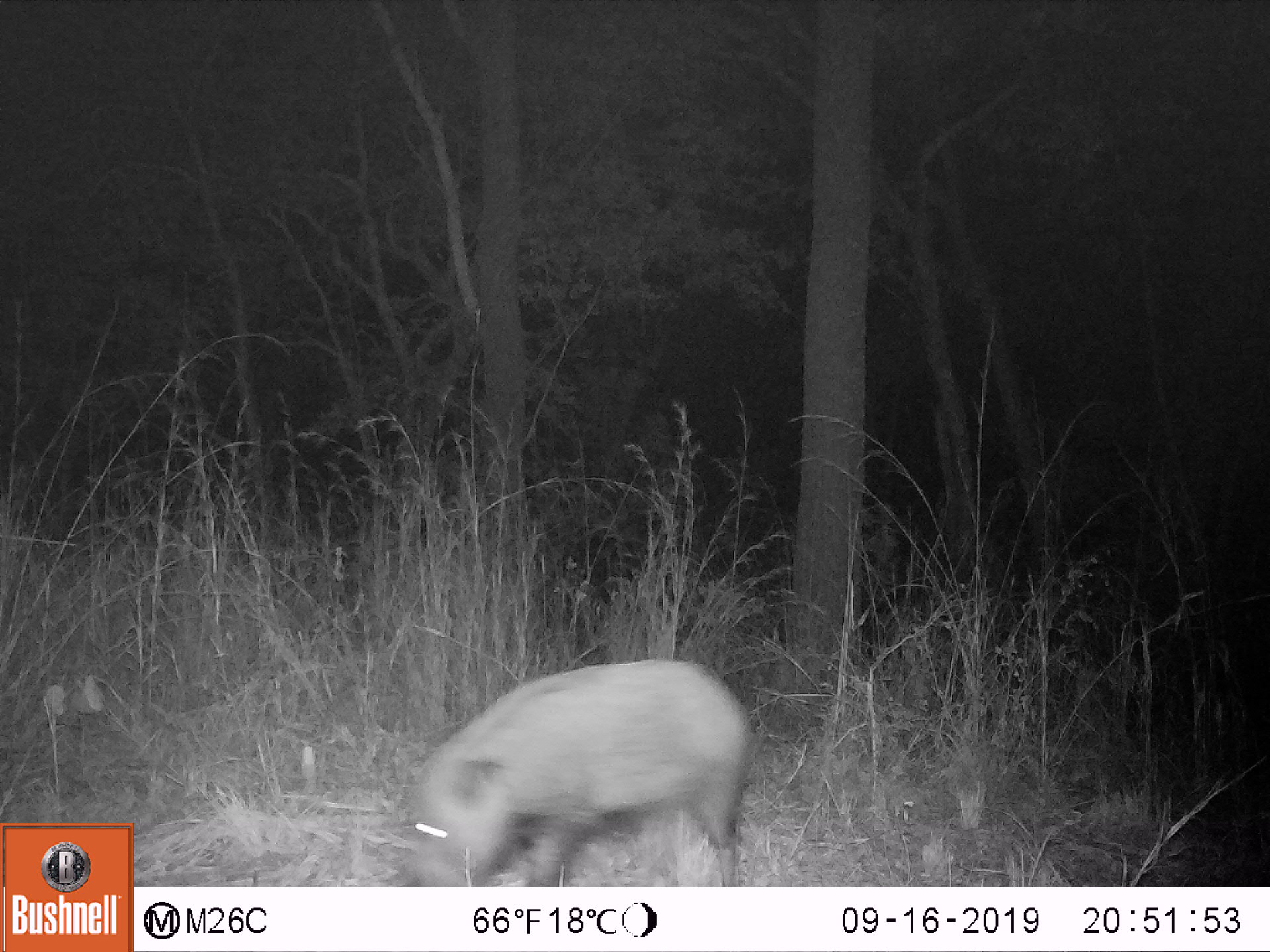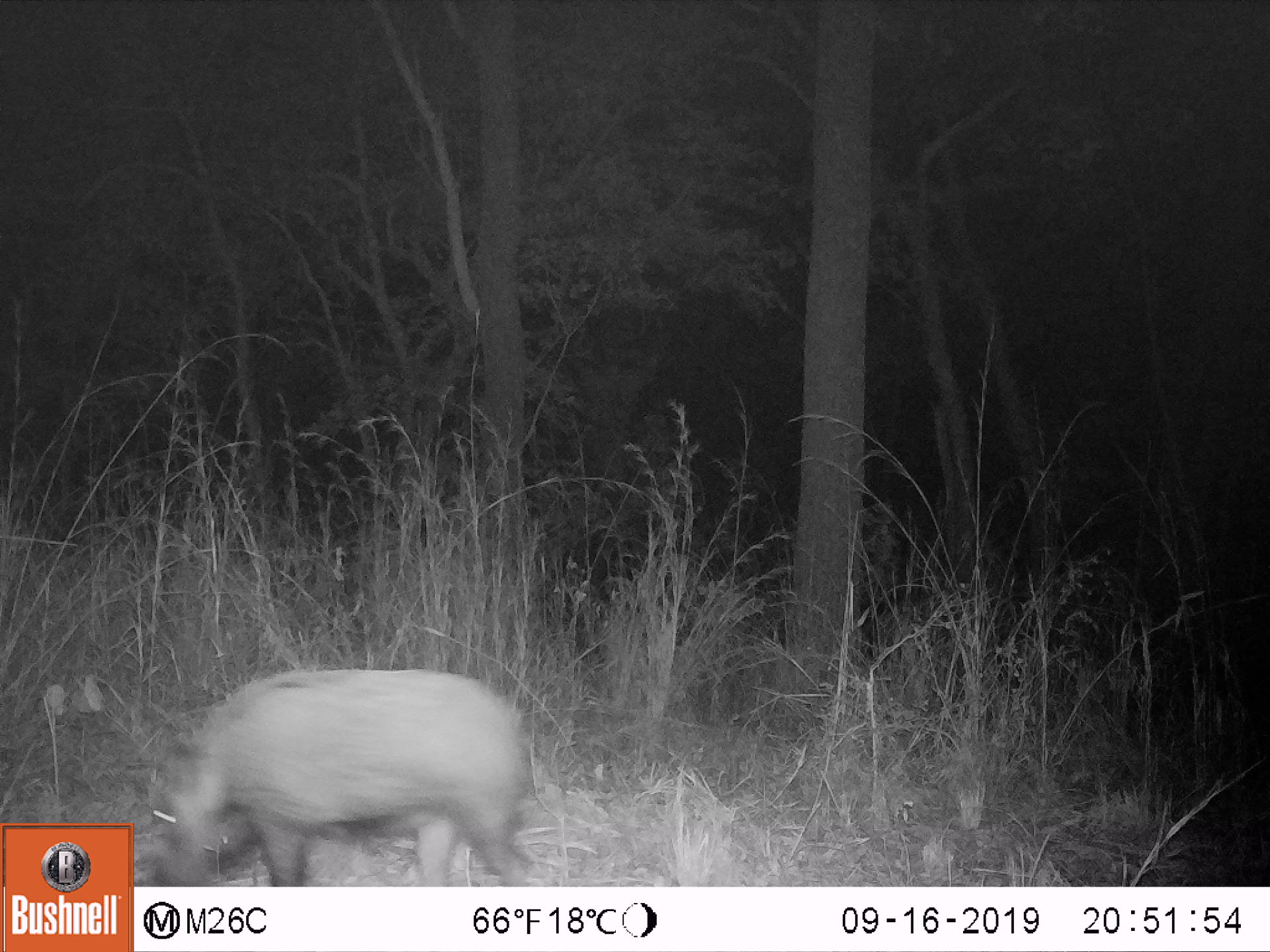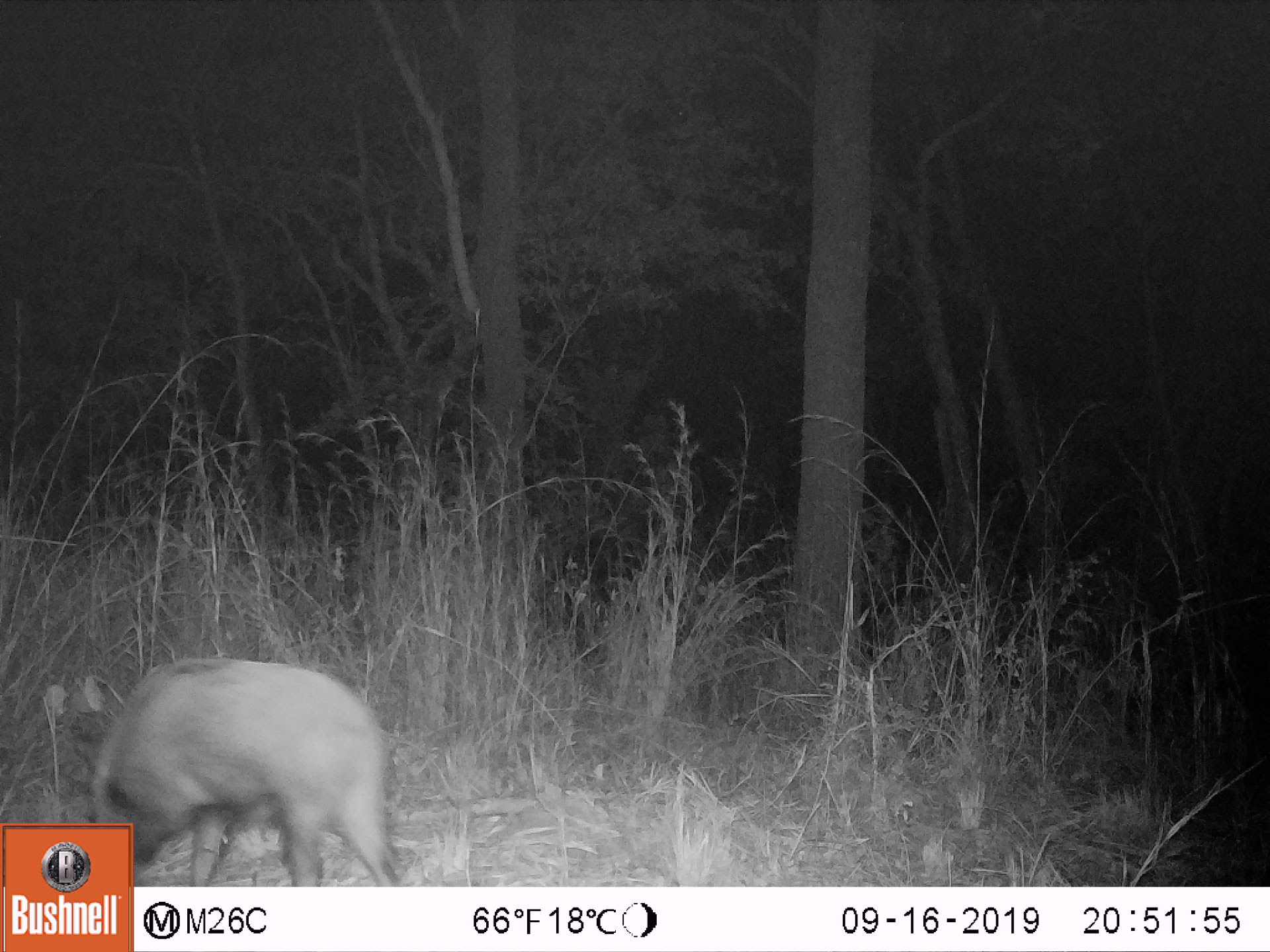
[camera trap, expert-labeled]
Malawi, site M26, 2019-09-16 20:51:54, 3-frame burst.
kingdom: Animalia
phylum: Chordata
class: Mammalia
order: Artiodactyla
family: Suidae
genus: Potamochoerus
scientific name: Potamochoerus larvatus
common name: bushpig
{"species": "bushpig (Potamochoerus larvatus)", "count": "1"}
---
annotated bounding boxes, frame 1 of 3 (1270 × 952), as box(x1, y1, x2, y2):
bushpig: box(405, 652, 753, 886)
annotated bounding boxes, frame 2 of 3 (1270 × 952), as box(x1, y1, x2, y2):
bushpig: box(151, 662, 533, 885)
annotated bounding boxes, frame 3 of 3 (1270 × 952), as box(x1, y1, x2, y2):
bushpig: box(132, 657, 396, 887)